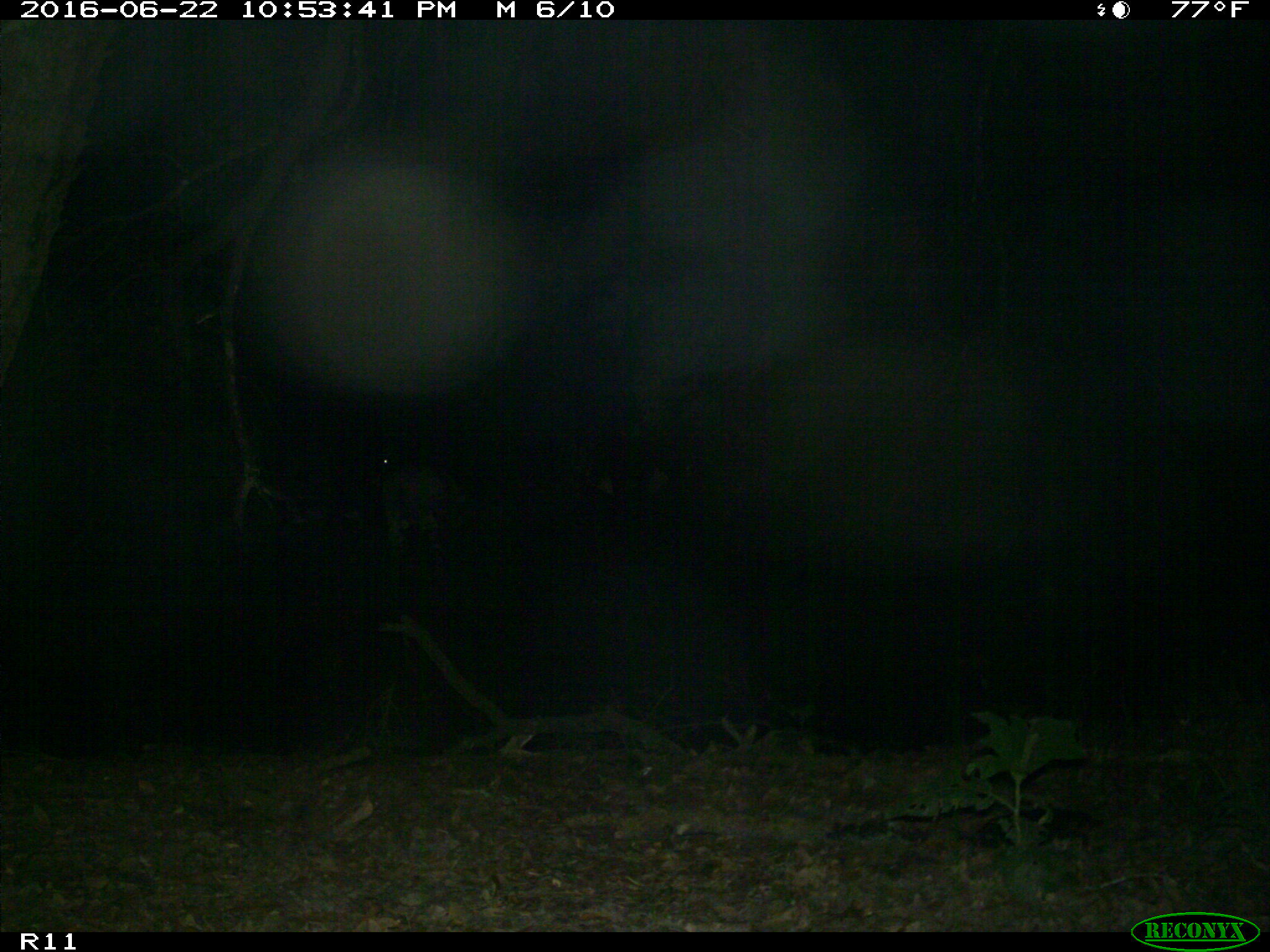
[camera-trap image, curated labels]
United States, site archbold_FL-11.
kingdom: Animalia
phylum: Chordata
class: Mammalia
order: Artiodactyla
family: Bovidae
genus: Bos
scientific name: Bos taurus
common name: domestic cow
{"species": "Bos taurus (domestic cow)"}